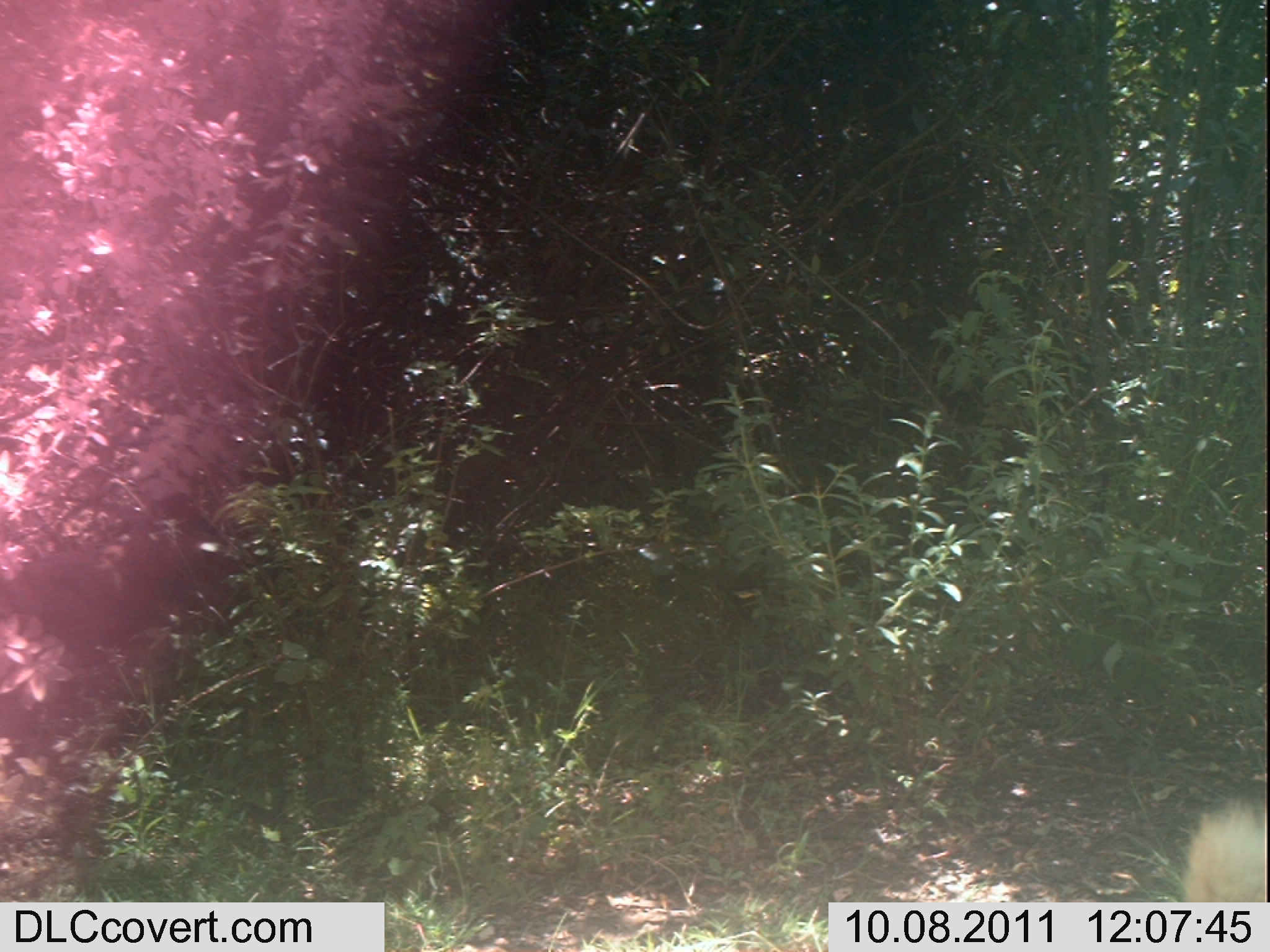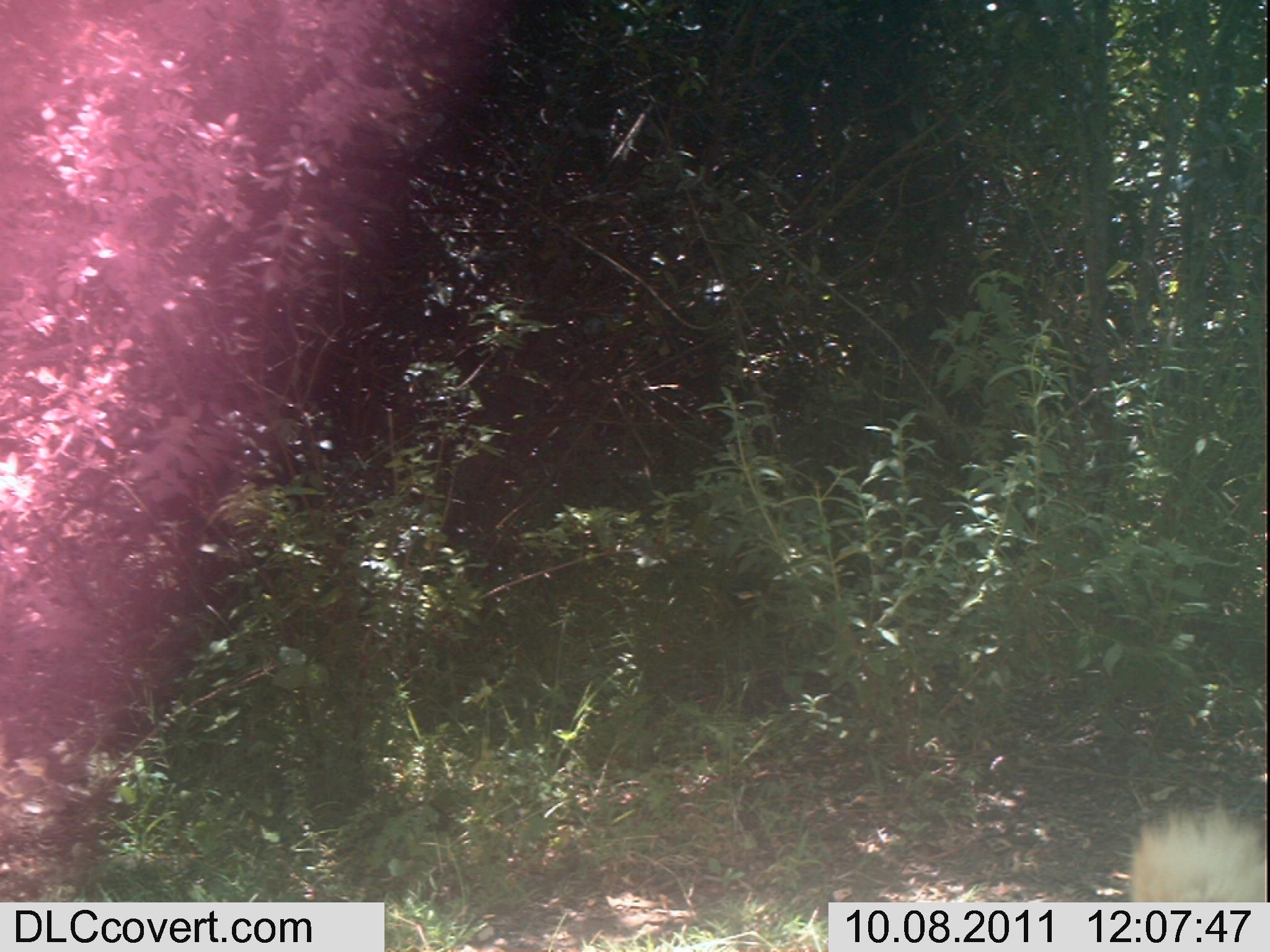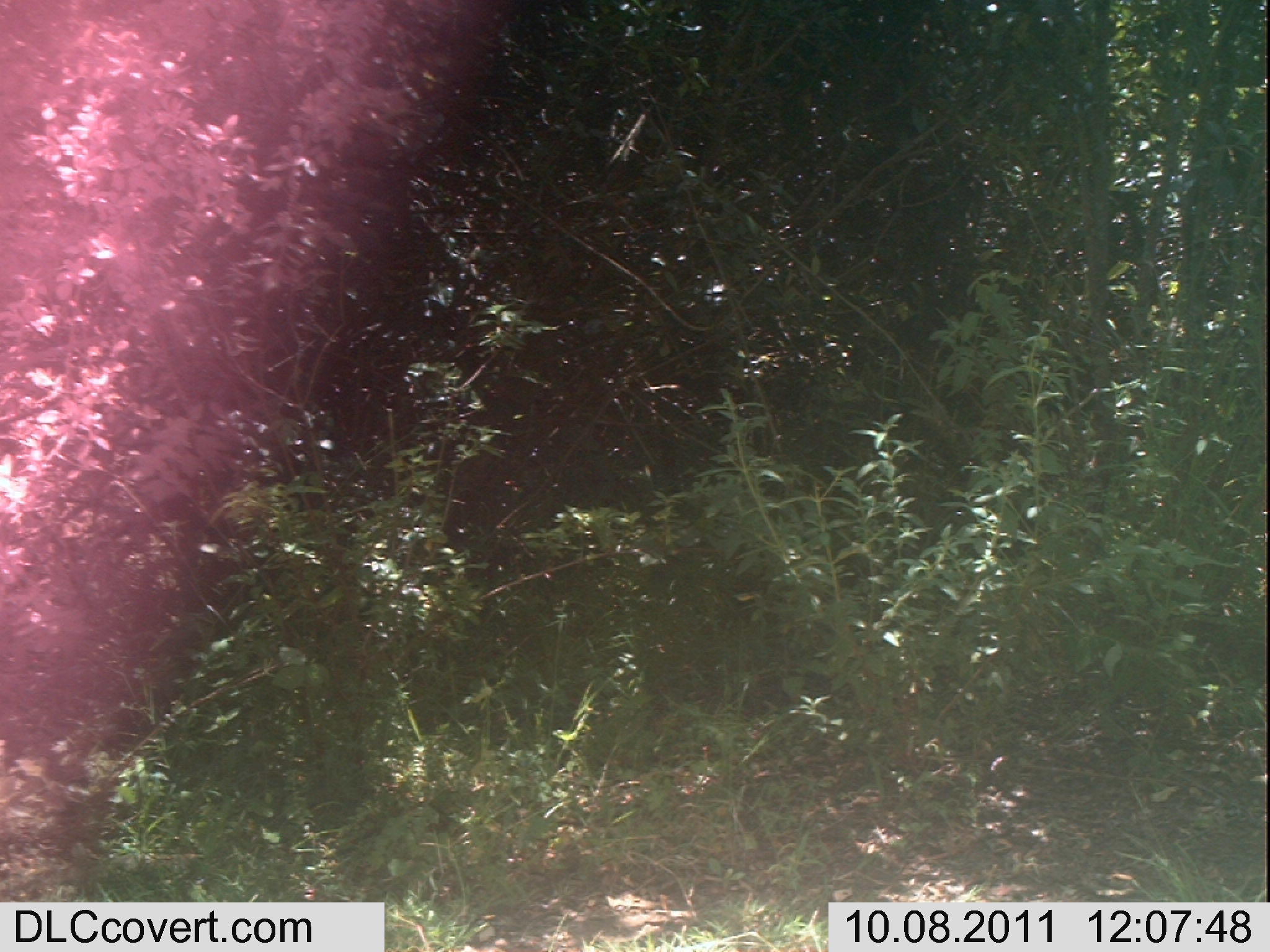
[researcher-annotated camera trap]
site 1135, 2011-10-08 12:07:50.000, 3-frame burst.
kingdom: Animalia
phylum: Chordata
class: Mammalia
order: Carnivora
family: Canidae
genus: Canis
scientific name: Canis familiaris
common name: domestic dog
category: canis lupus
Canis lupus (domestic dog) (Canis familiaris), count 1.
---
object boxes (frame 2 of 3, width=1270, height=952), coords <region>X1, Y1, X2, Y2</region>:
canis lupus: <region>1129, 794, 1266, 901</region>